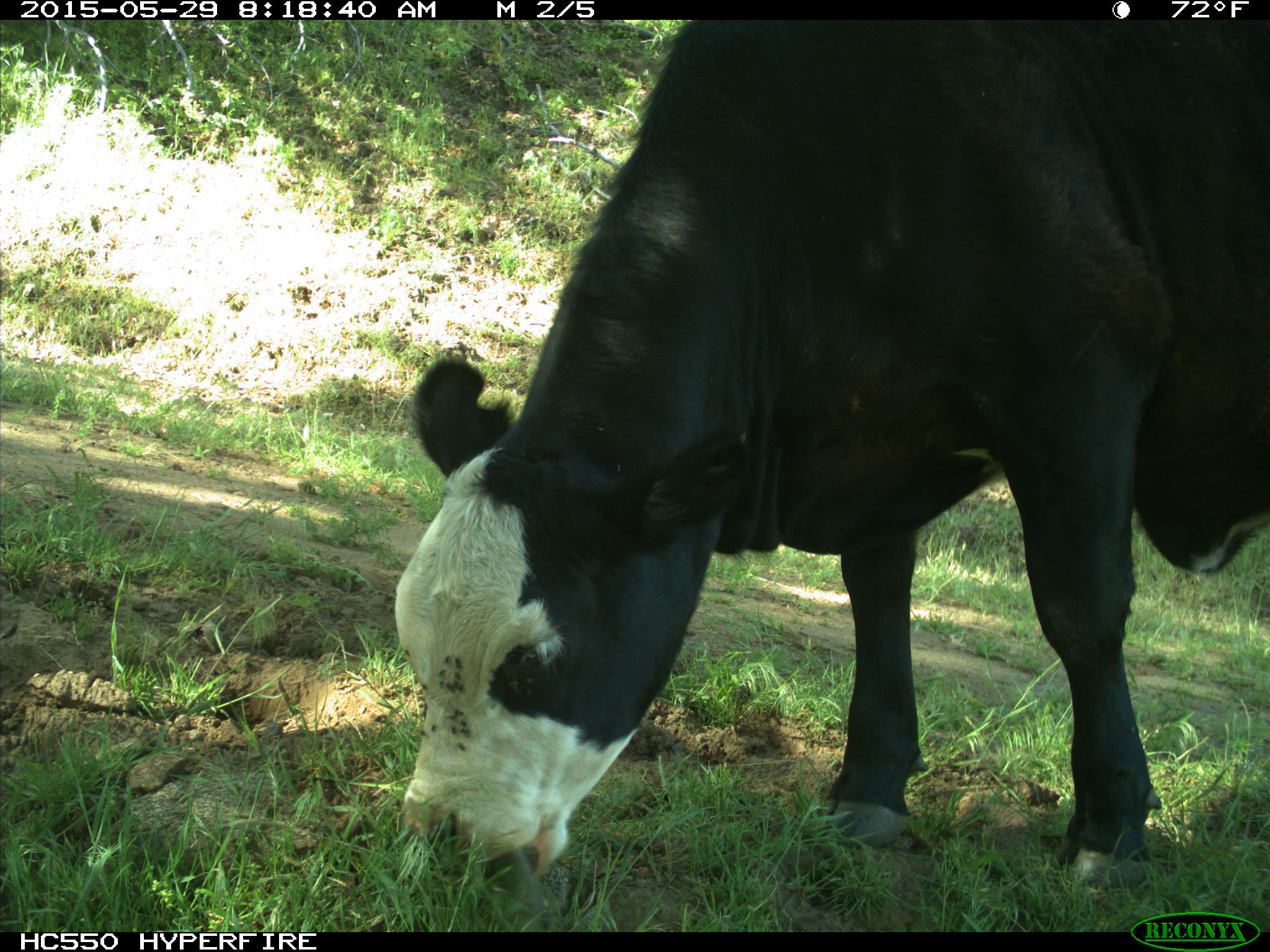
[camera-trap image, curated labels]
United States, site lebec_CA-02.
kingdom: Animalia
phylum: Chordata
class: Mammalia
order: Artiodactyla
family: Bovidae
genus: Bos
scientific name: Bos taurus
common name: domestic cow